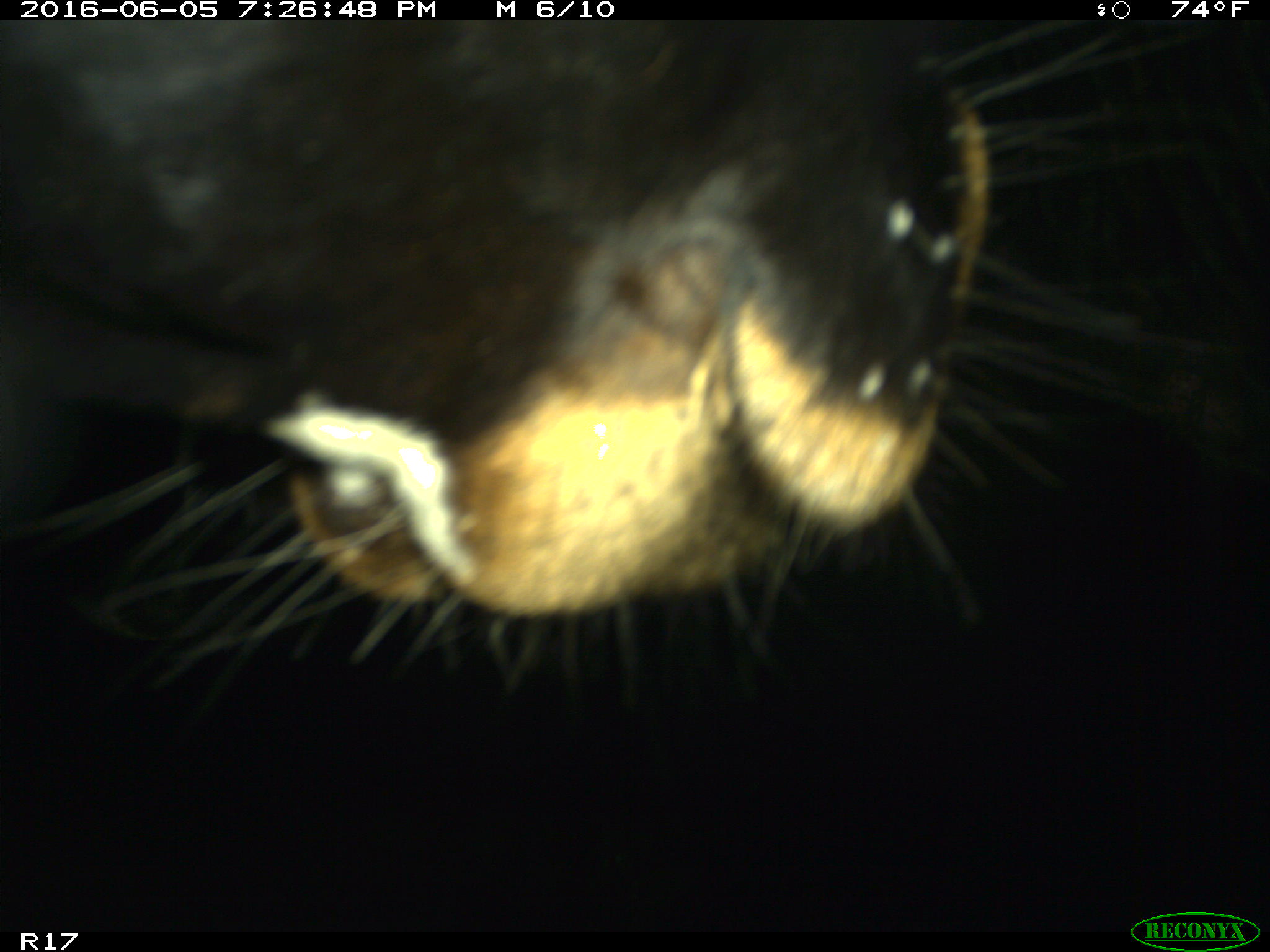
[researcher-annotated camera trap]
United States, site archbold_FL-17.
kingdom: Animalia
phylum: Chordata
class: Mammalia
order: Artiodactyla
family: Bovidae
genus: Bos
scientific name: Bos taurus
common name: domestic cow